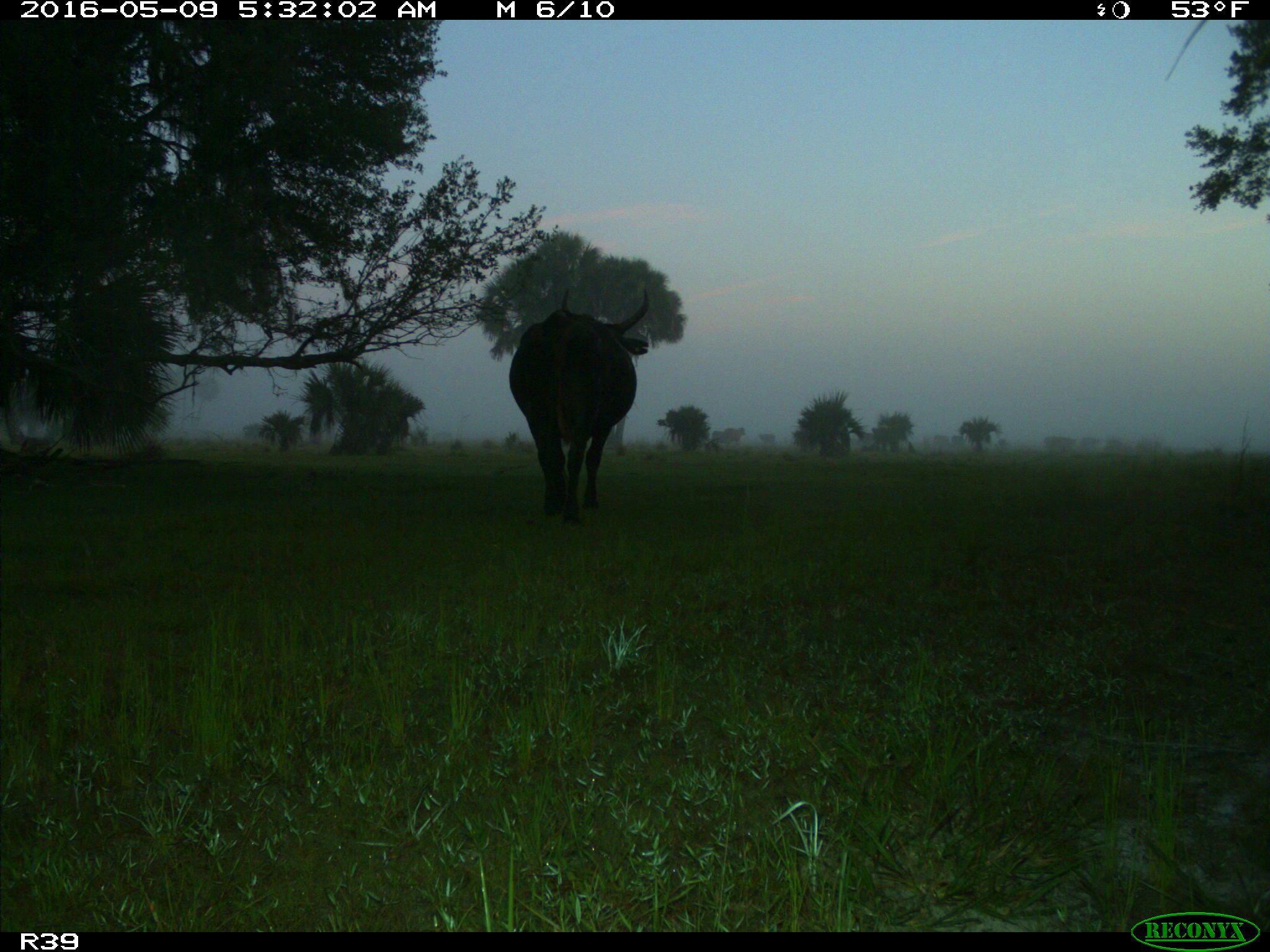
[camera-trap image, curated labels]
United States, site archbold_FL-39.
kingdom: Animalia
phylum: Chordata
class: Mammalia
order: Artiodactyla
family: Bovidae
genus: Bos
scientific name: Bos taurus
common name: domestic cow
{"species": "Bos taurus (domestic cow)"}